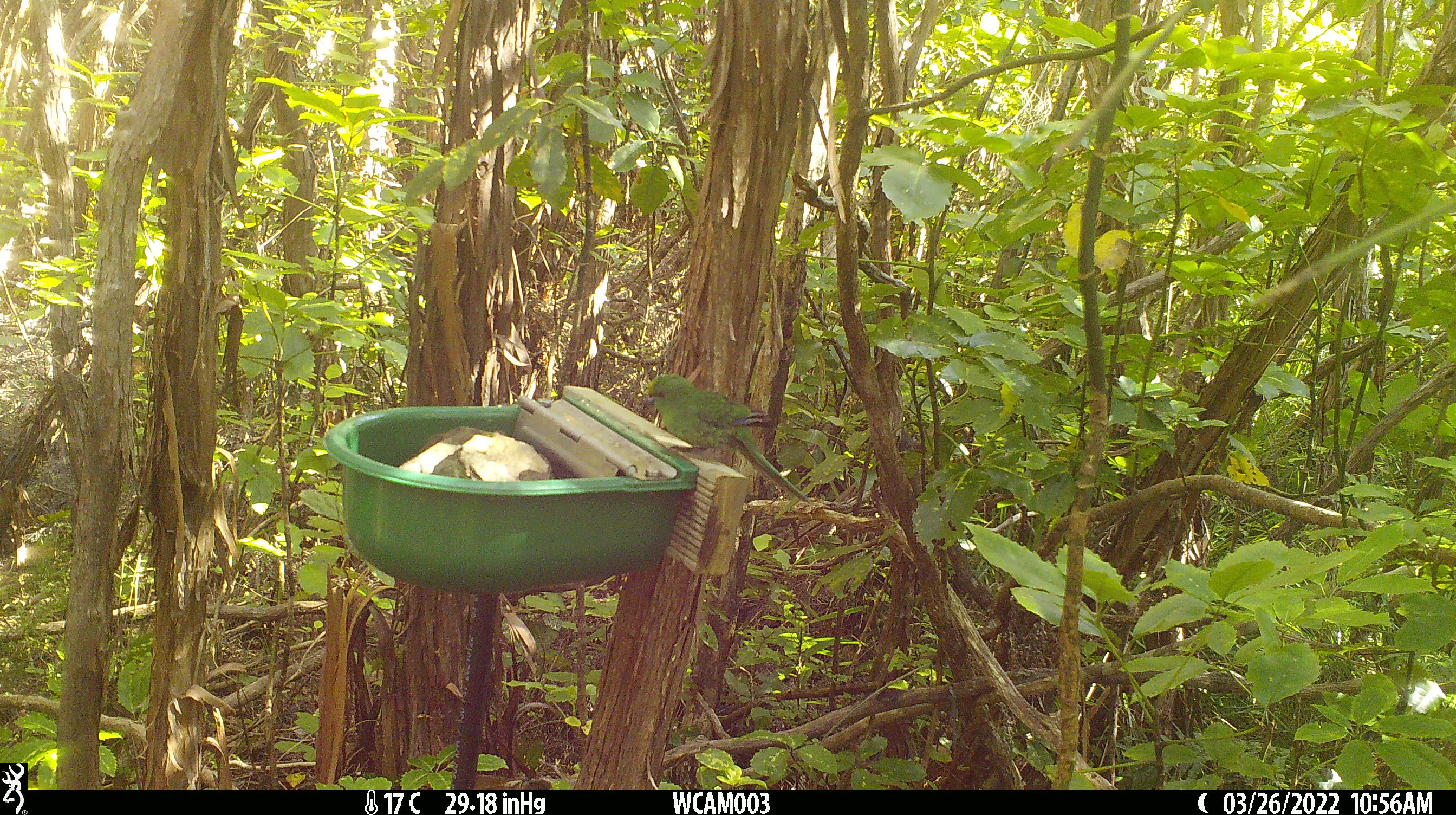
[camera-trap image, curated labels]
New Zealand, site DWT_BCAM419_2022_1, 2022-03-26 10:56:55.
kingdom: Animalia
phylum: Chordata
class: Aves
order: Psittaciformes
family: Psittaculidae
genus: Cyanoramphus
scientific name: Cyanoramphus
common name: parakeet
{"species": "parakeet (Cyanoramphus)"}